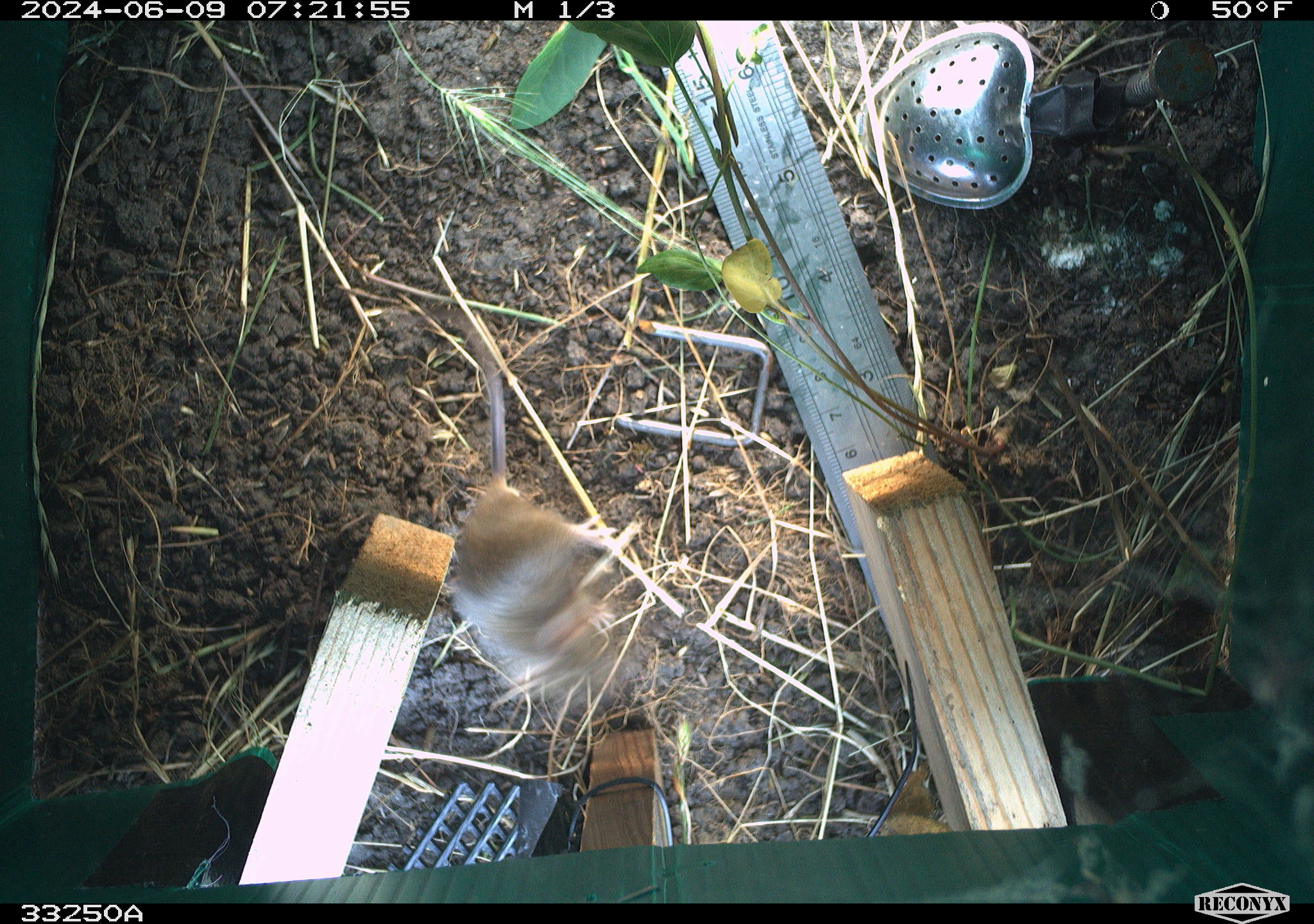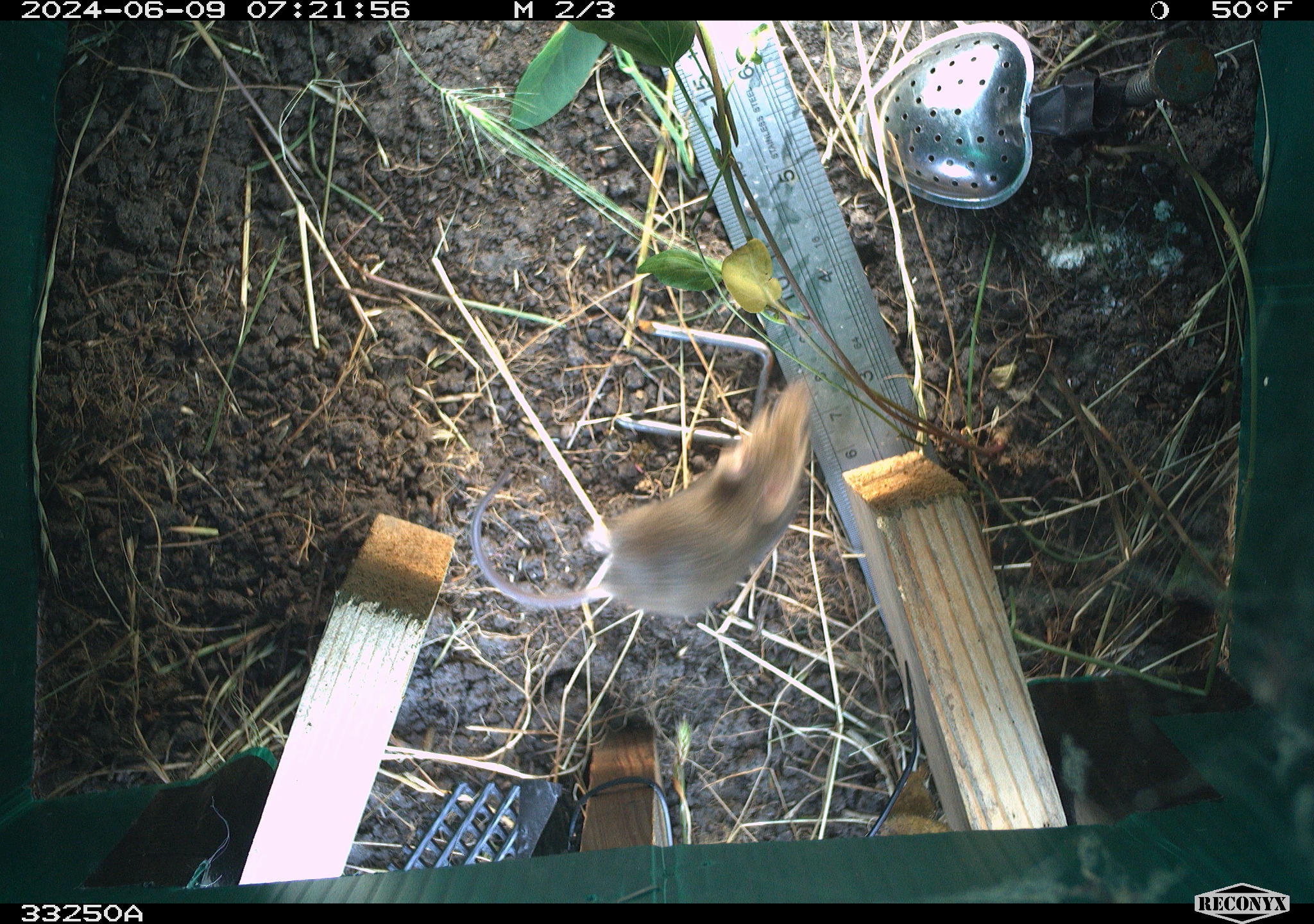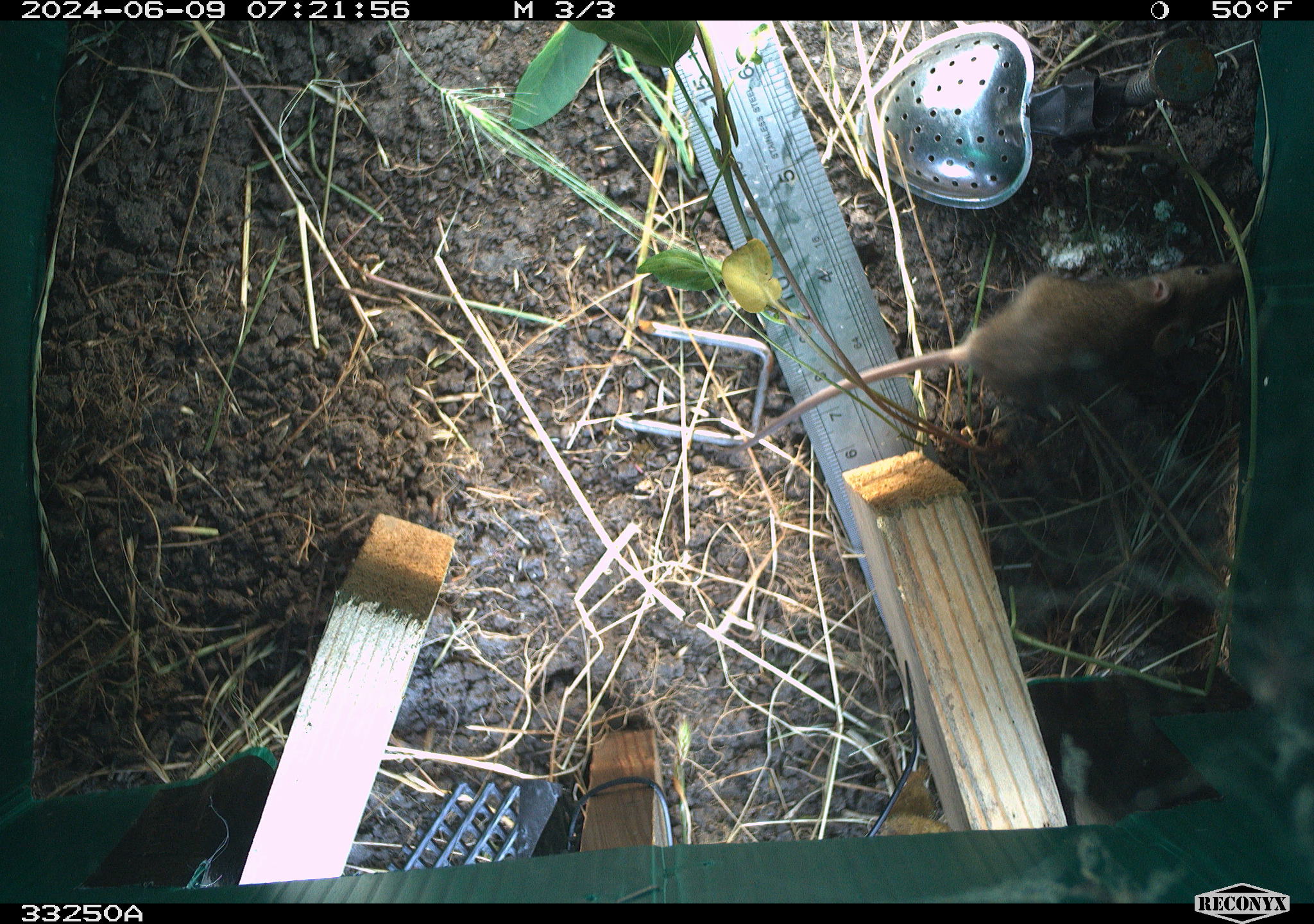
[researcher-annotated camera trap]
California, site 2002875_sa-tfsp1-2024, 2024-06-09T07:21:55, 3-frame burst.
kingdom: Animalia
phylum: Chordata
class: Mammalia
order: Rodentia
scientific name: Rodentia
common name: mouse species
Mouse species (Rodentia).